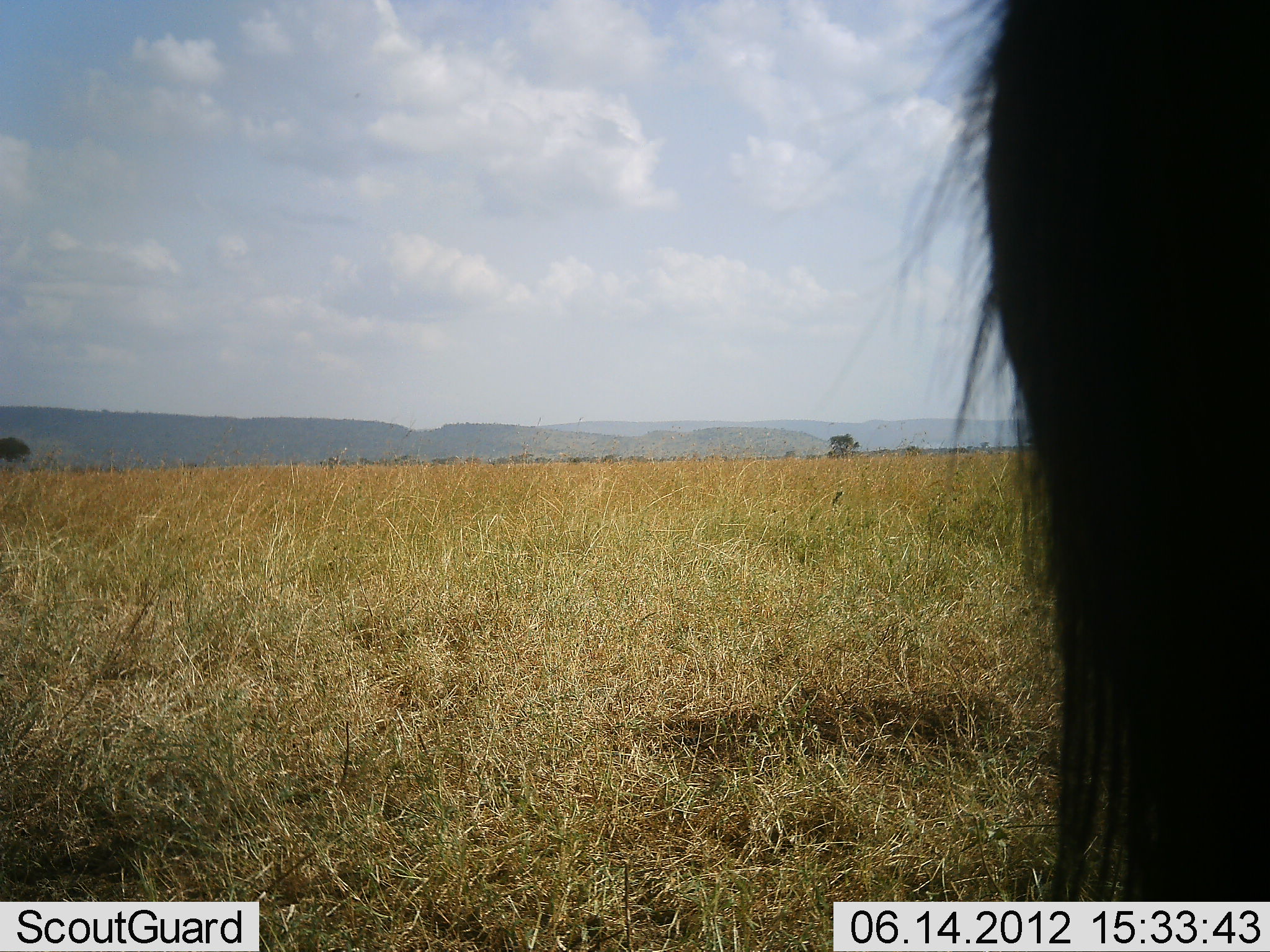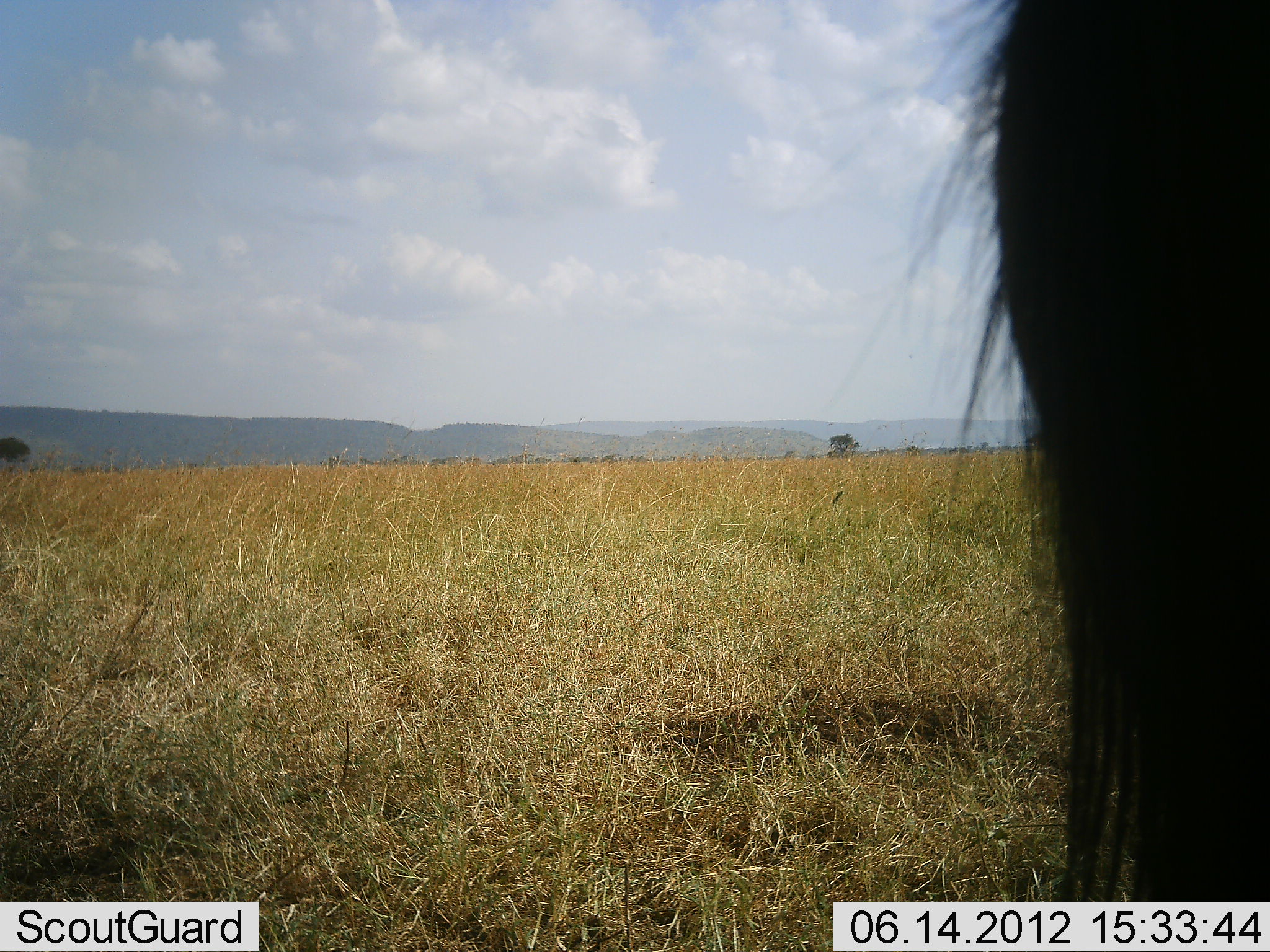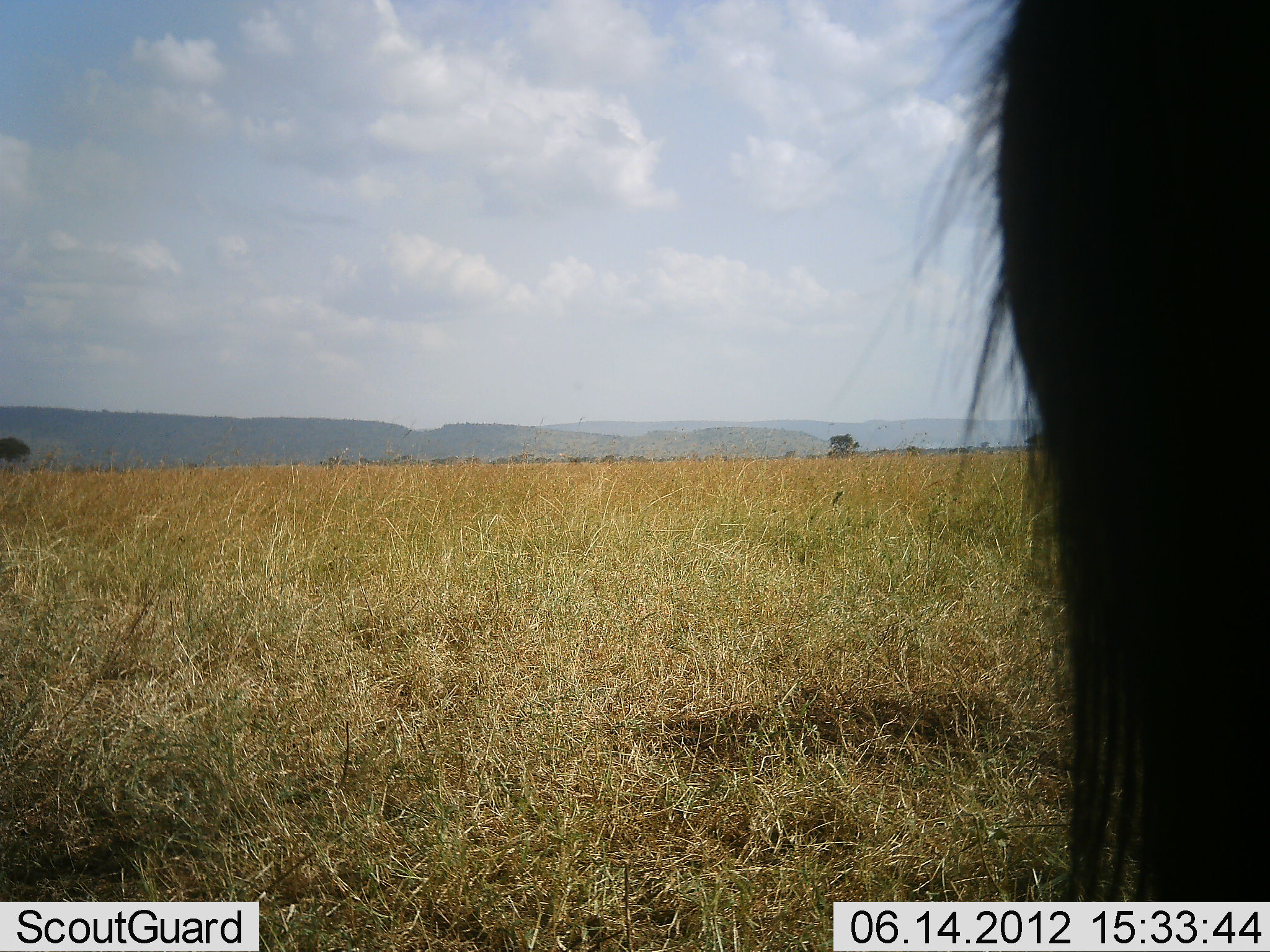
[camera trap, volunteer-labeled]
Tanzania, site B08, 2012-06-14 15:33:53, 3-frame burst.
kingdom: Animalia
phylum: Chordata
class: Mammalia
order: Artiodactyla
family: Bovidae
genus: Connochaetes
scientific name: Connochaetes taurinus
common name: blue wildebeest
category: wildebeest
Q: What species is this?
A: Wildebeest (blue wildebeest) (Connochaetes taurinus).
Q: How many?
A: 1.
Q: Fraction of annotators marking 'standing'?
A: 100%.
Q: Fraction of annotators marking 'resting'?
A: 0%.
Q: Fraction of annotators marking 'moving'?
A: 0%.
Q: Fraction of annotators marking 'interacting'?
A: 0%.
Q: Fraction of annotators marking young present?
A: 0%.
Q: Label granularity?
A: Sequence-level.